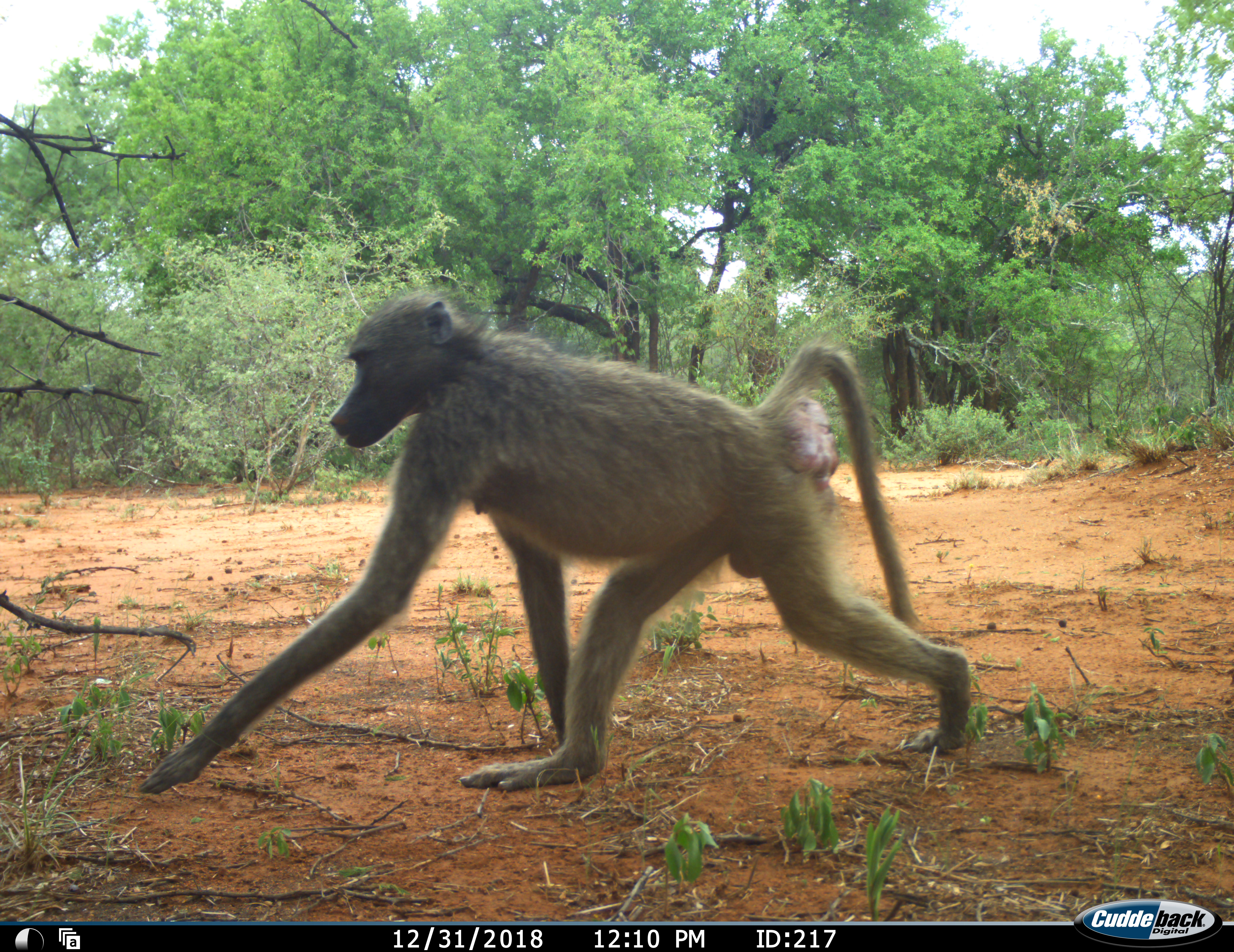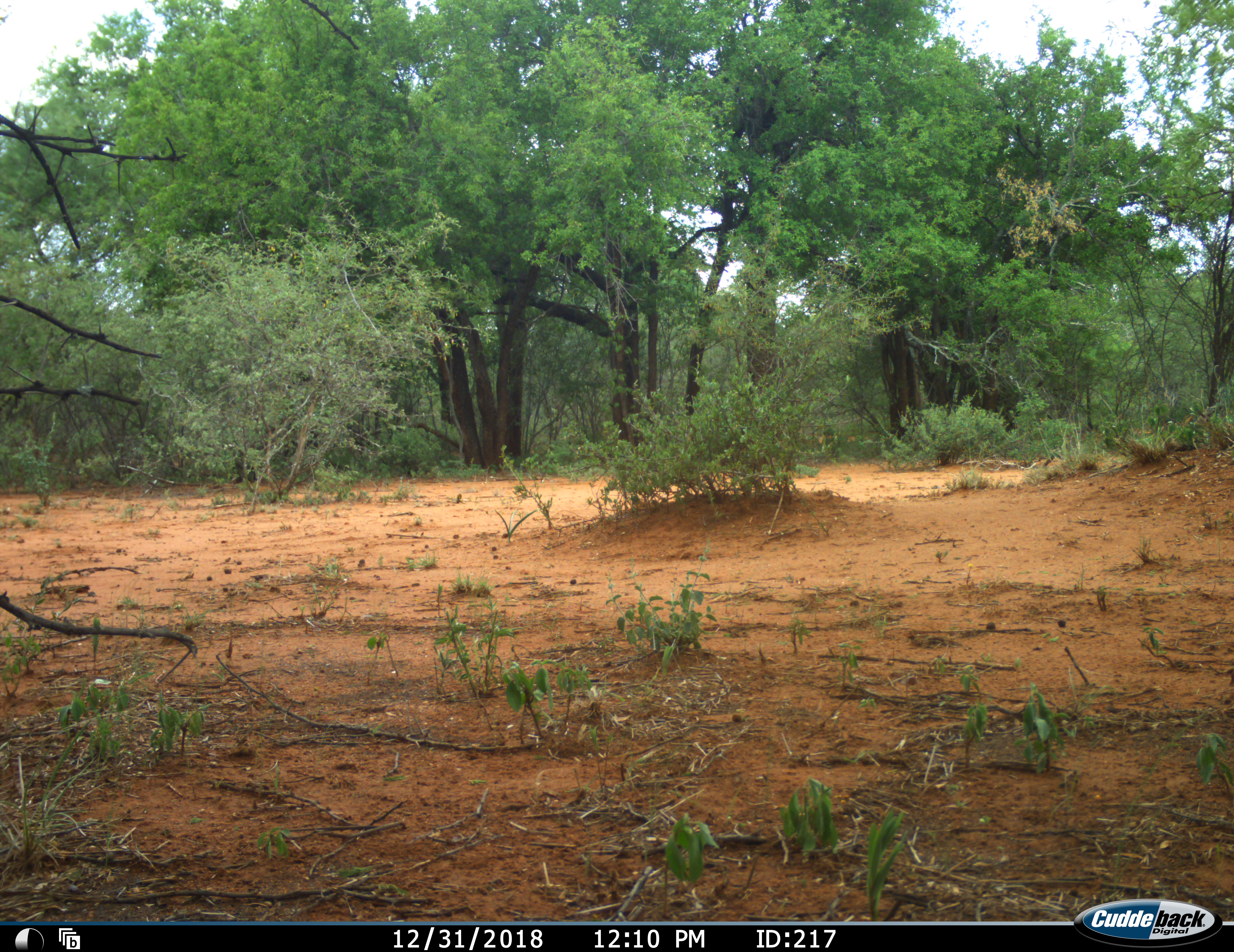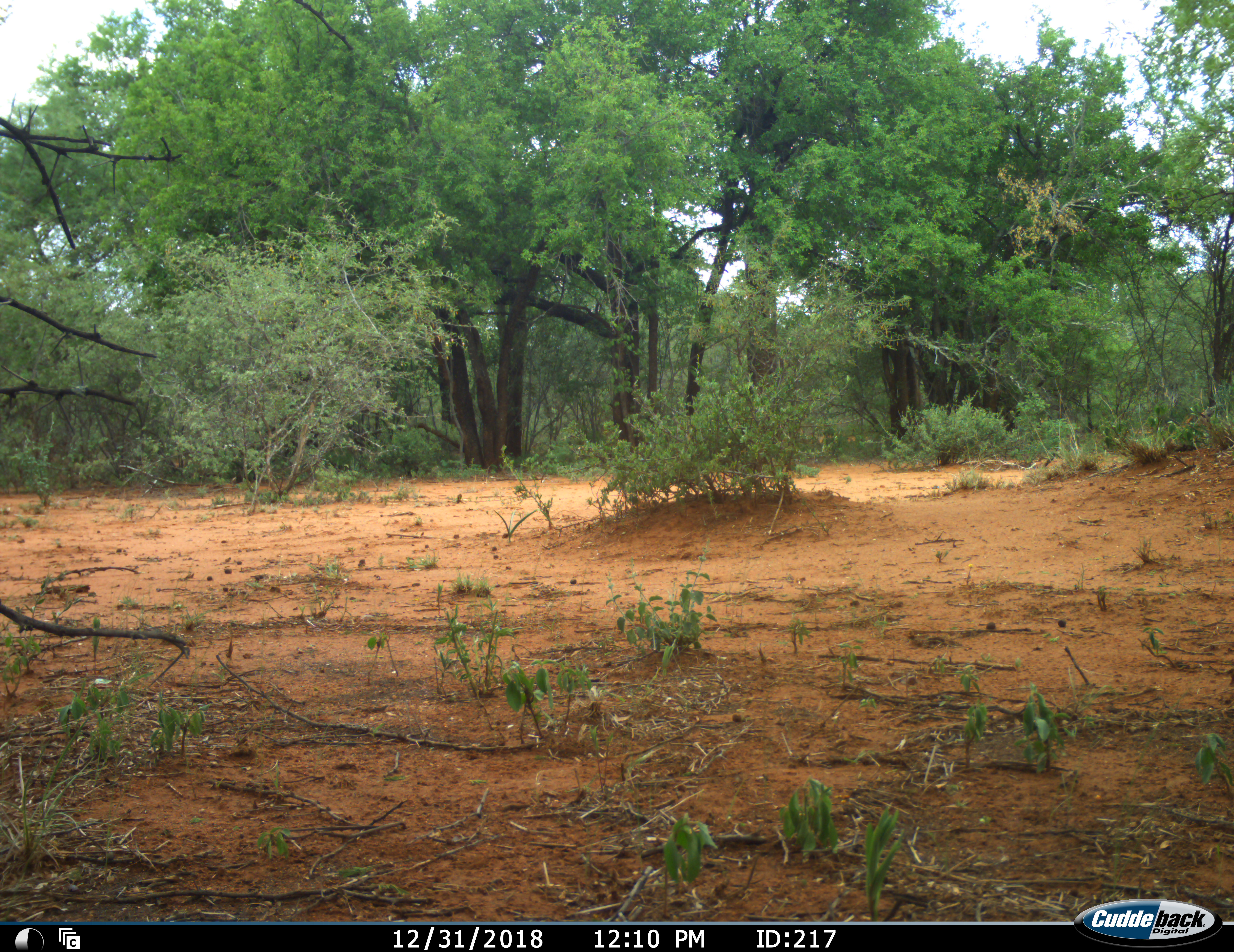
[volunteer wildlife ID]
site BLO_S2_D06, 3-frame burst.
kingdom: Animalia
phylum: Chordata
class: Mammalia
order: Primates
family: Cercopithecidae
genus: Papio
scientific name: Papio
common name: baboon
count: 1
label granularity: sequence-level